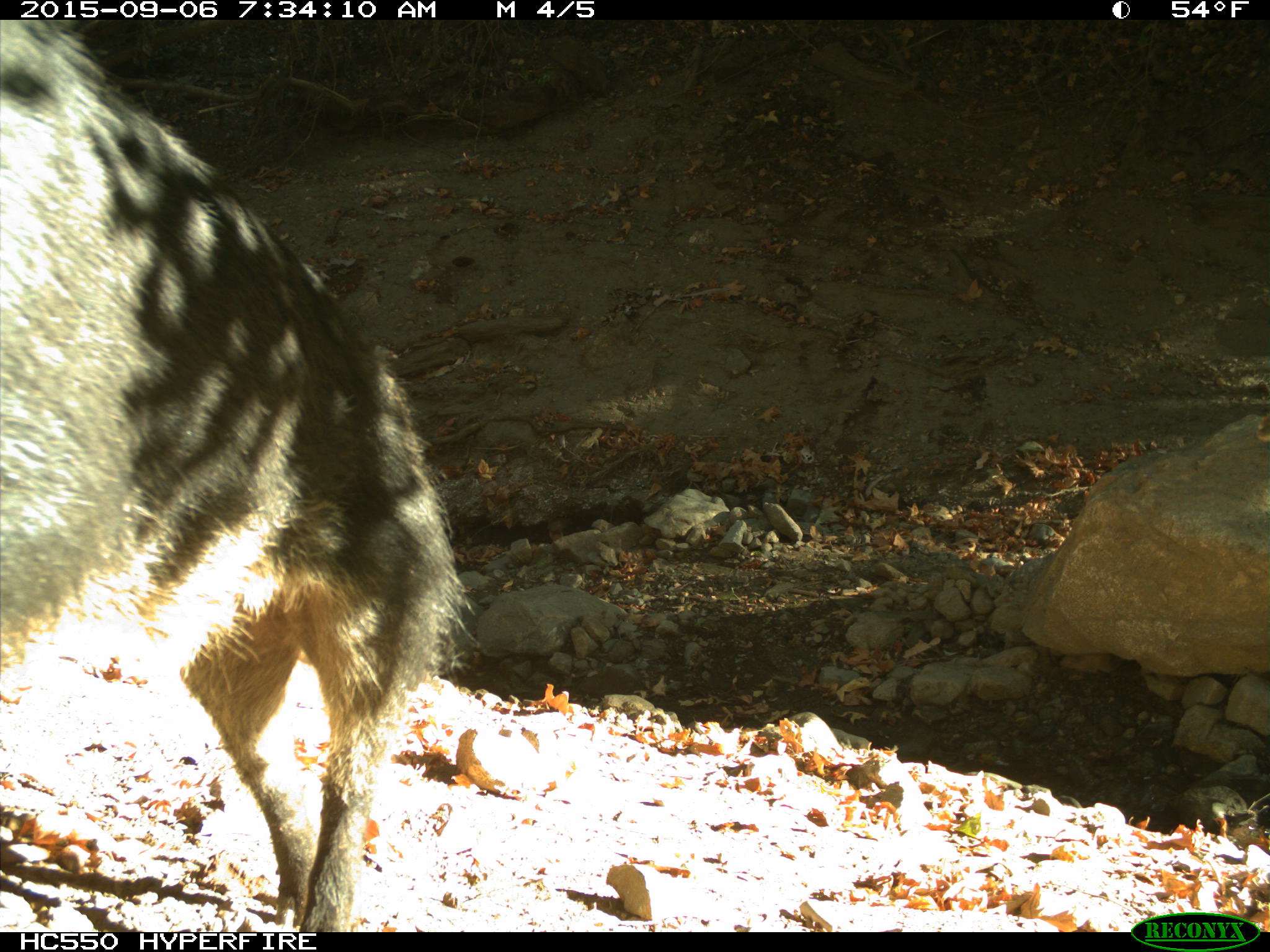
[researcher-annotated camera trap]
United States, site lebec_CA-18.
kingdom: Animalia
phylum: Chordata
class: Mammalia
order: Artiodactyla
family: Suidae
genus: Sus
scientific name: Sus scrofa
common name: wild boar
Sus scrofa (wild boar).